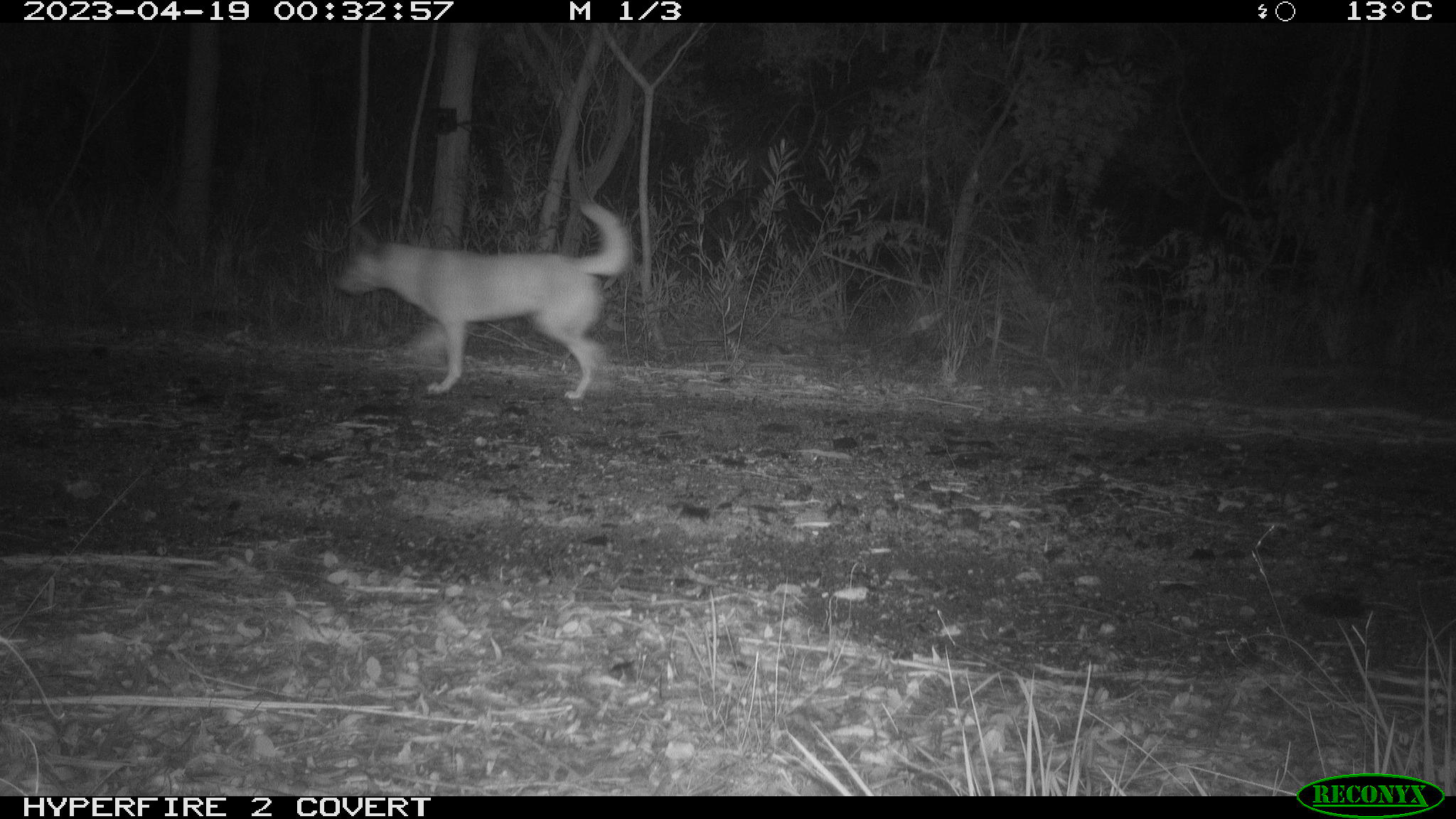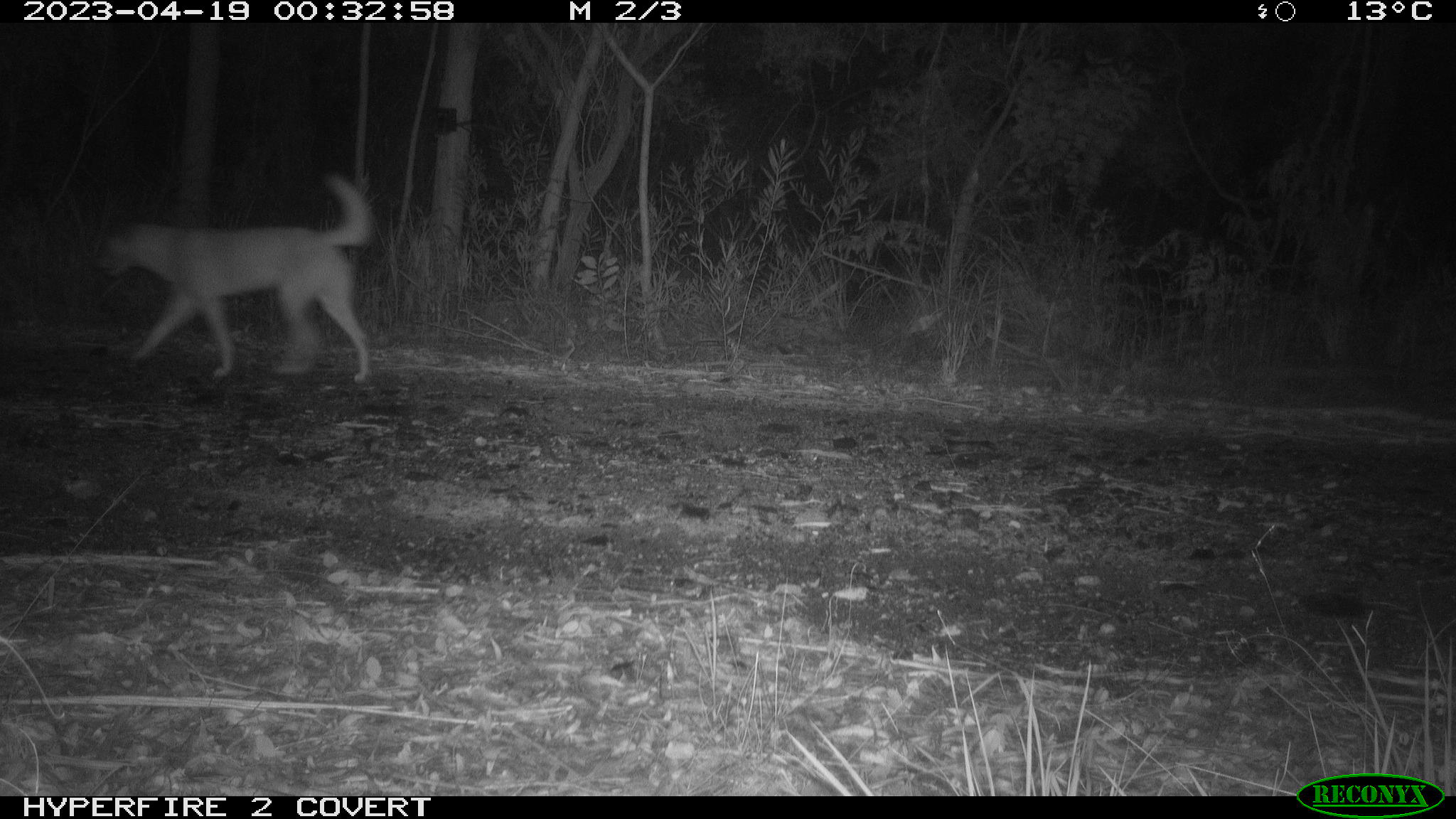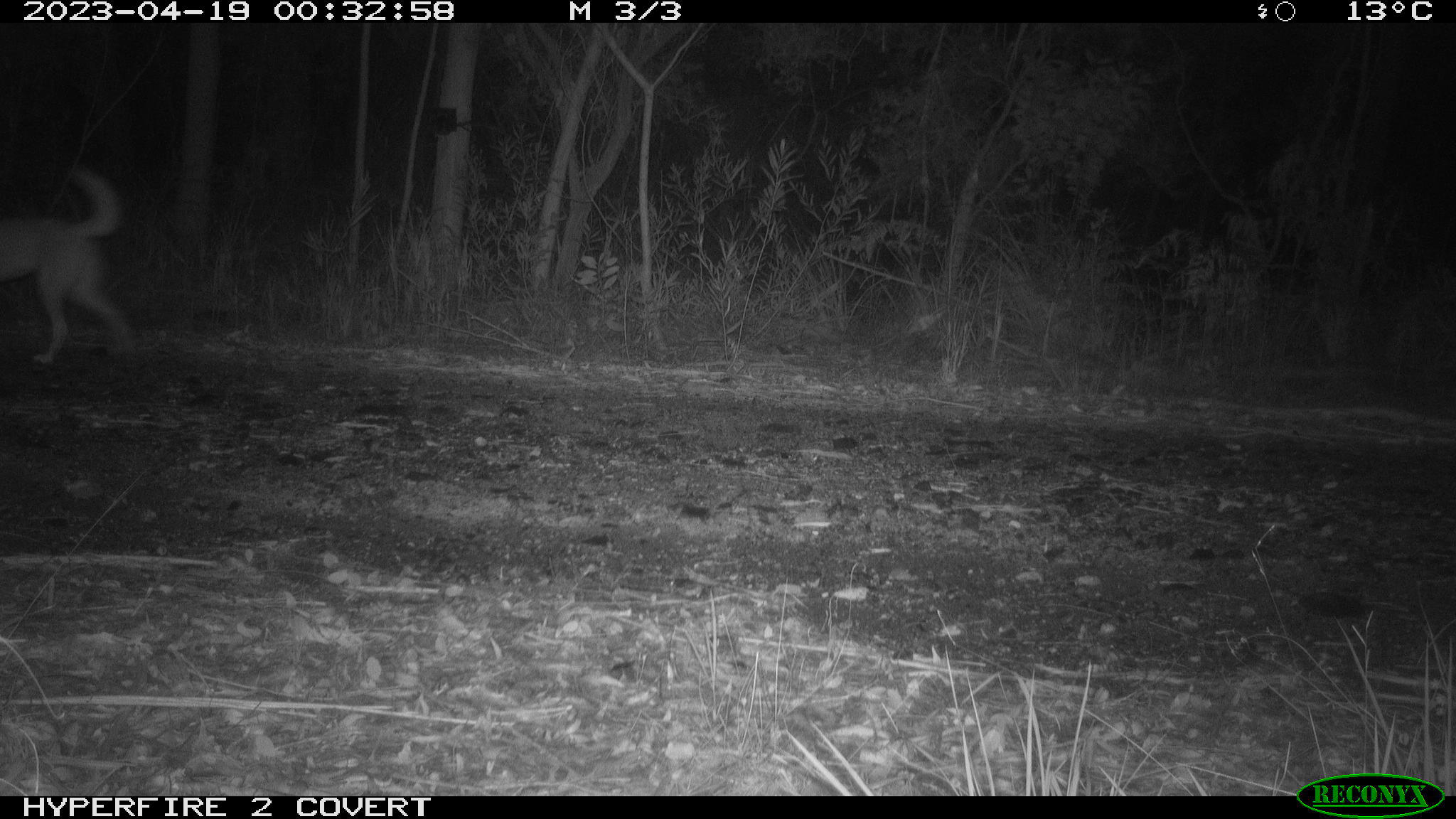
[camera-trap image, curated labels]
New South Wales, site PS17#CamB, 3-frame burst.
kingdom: Animalia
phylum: Chordata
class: Mammalia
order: Carnivora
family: Canidae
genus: Canis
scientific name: Canis familiaris dingo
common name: dingo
Dingo (Canis familiaris dingo).